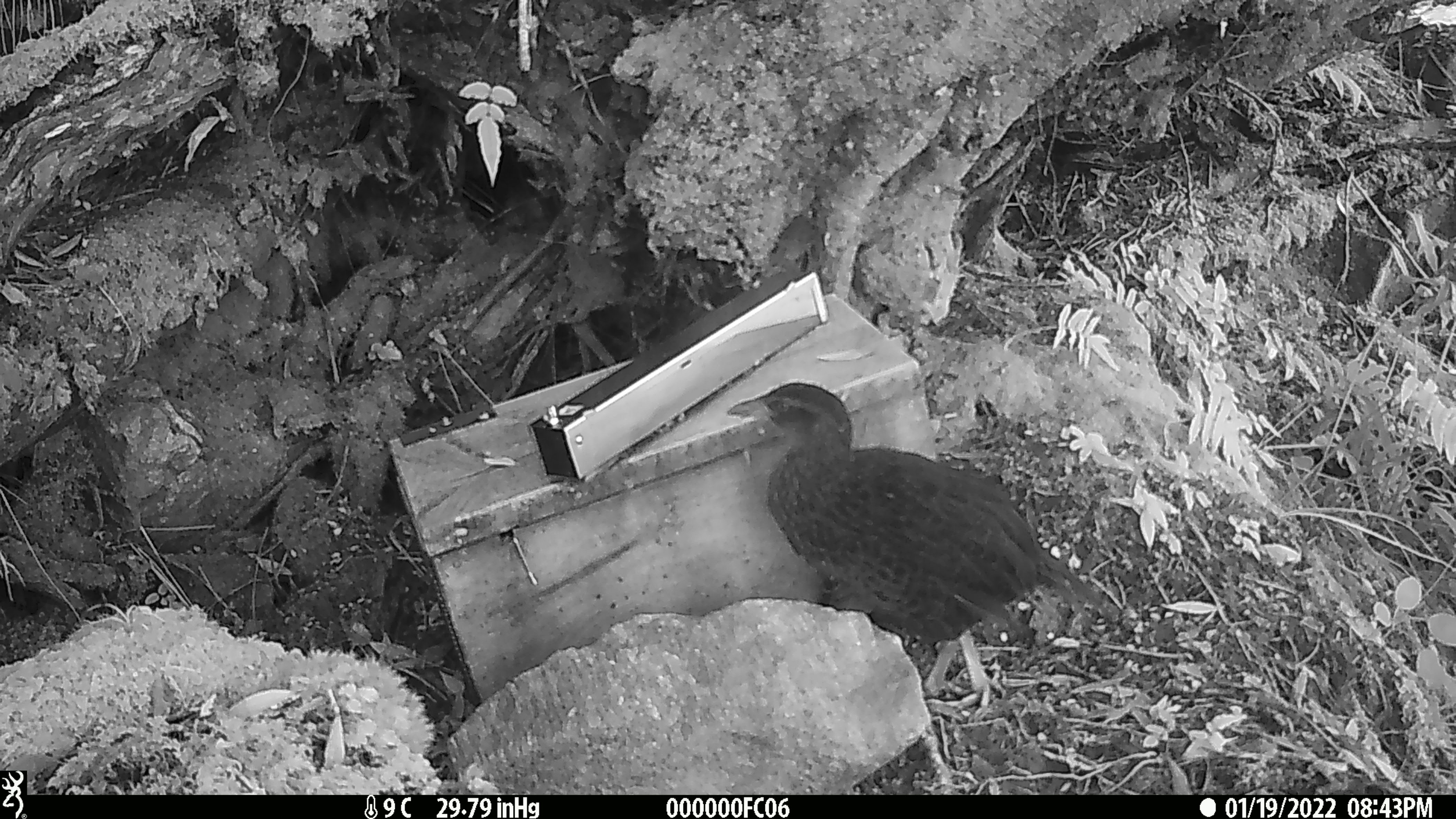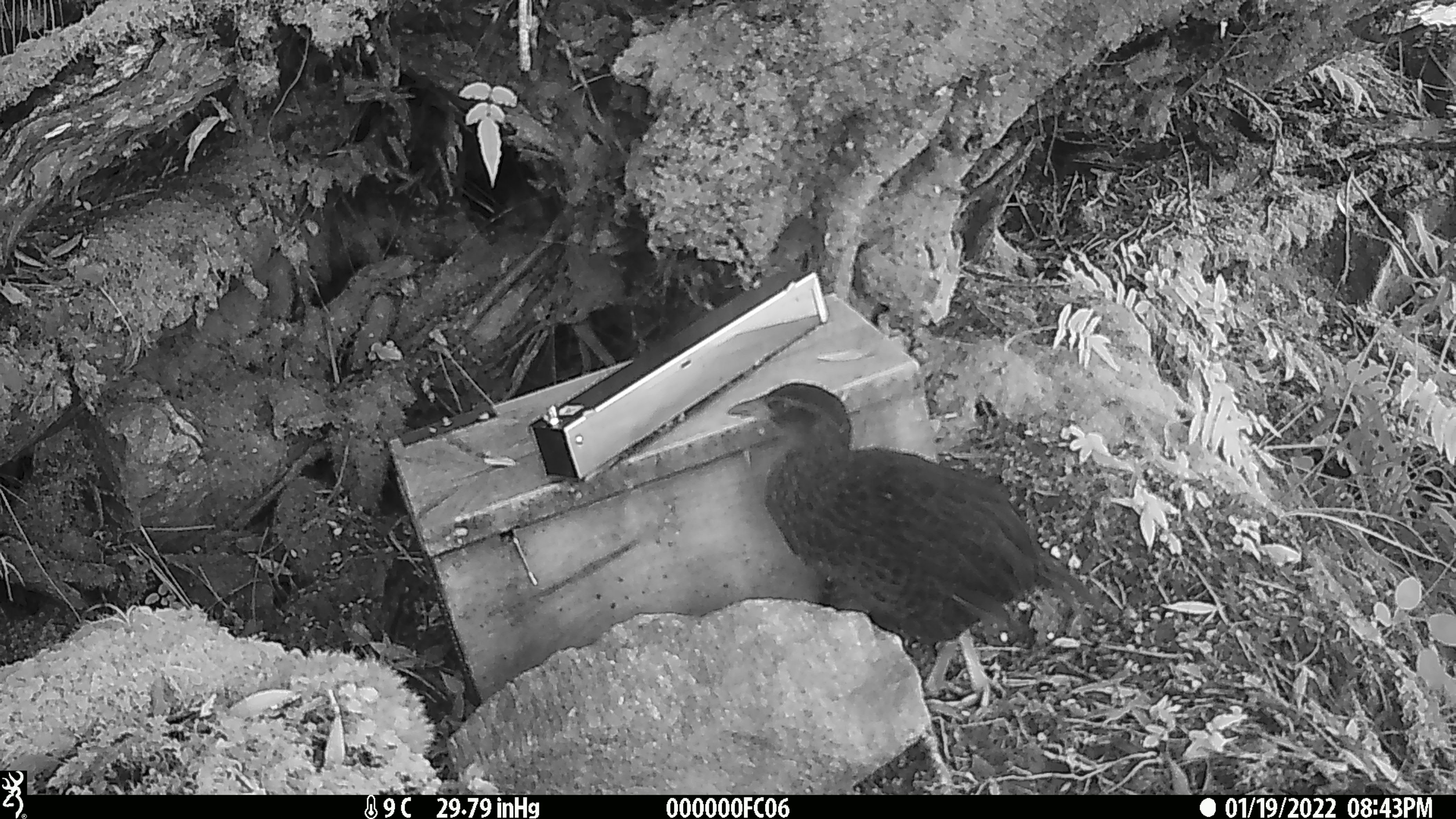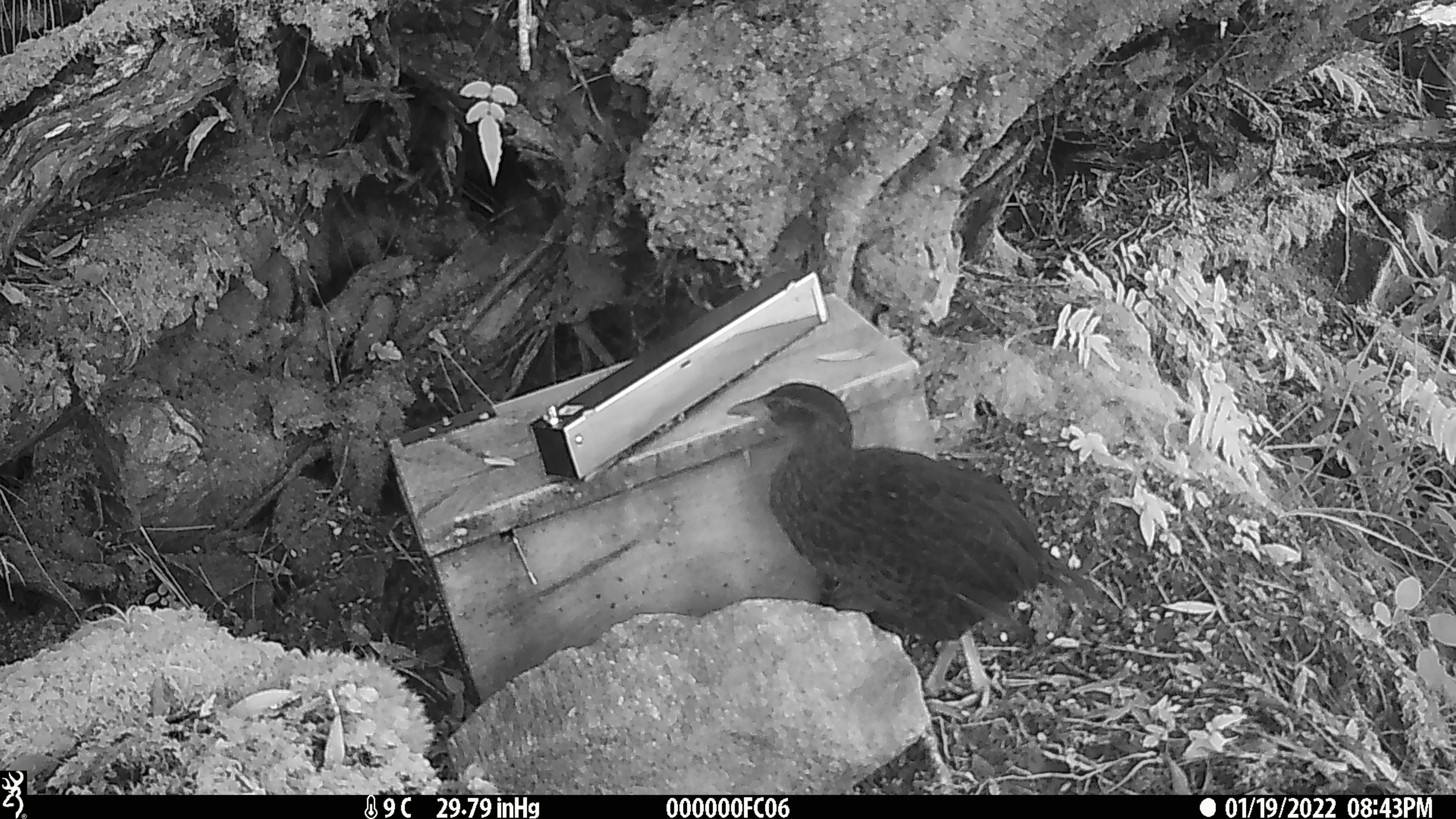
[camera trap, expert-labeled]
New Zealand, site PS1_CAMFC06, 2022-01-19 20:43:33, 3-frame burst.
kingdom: Animalia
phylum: Chordata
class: Aves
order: Gruiformes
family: Rallidae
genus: Gallirallus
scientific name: Gallirallus australis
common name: weka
Weka (Gallirallus australis).